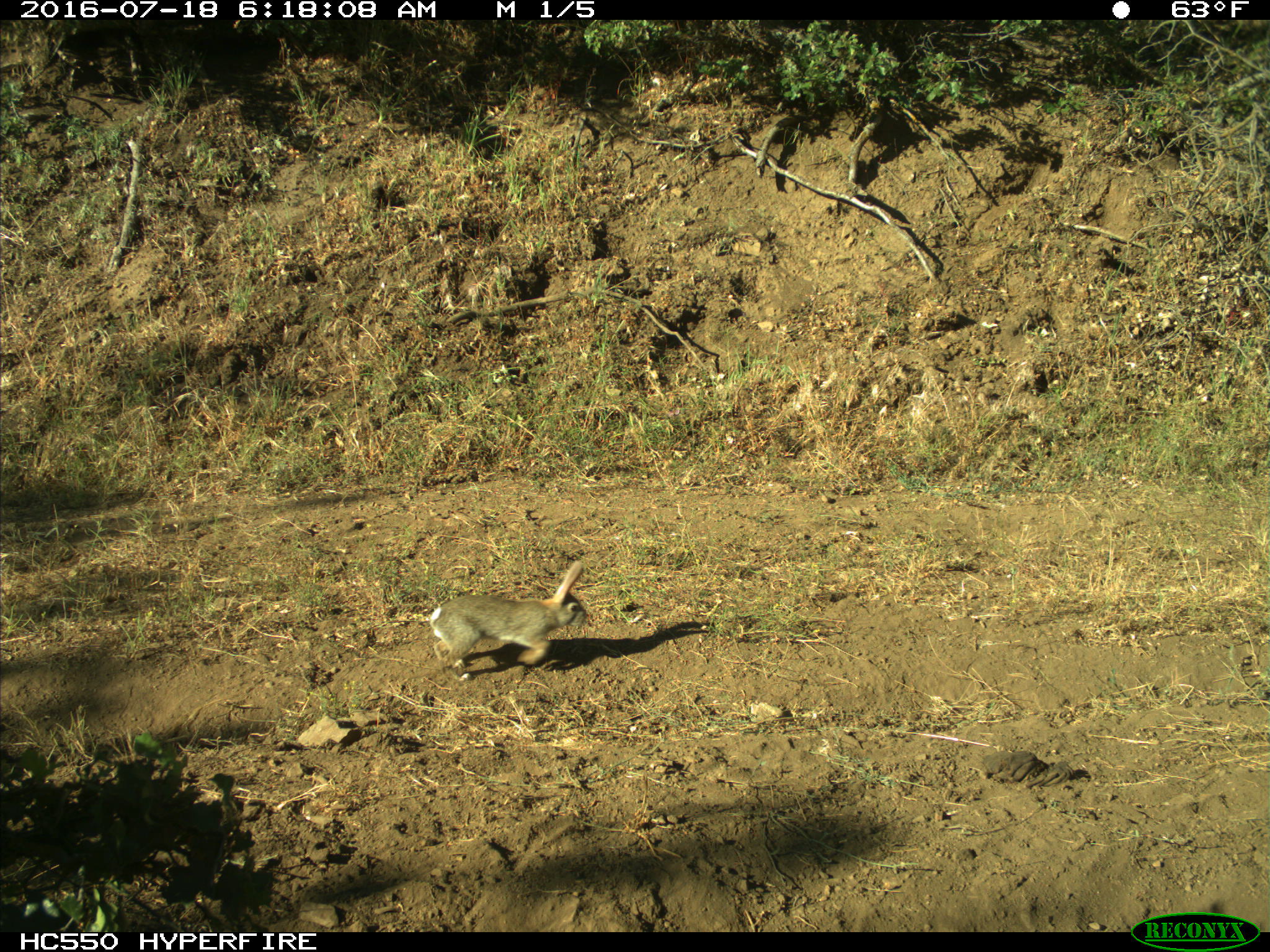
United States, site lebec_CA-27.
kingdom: Animalia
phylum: Chordata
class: Mammalia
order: Lagomorpha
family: Leporidae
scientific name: Leporidae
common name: rabbits and hares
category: unidentified rabbit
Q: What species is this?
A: Unidentified rabbit (rabbits and hares) (Leporidae).